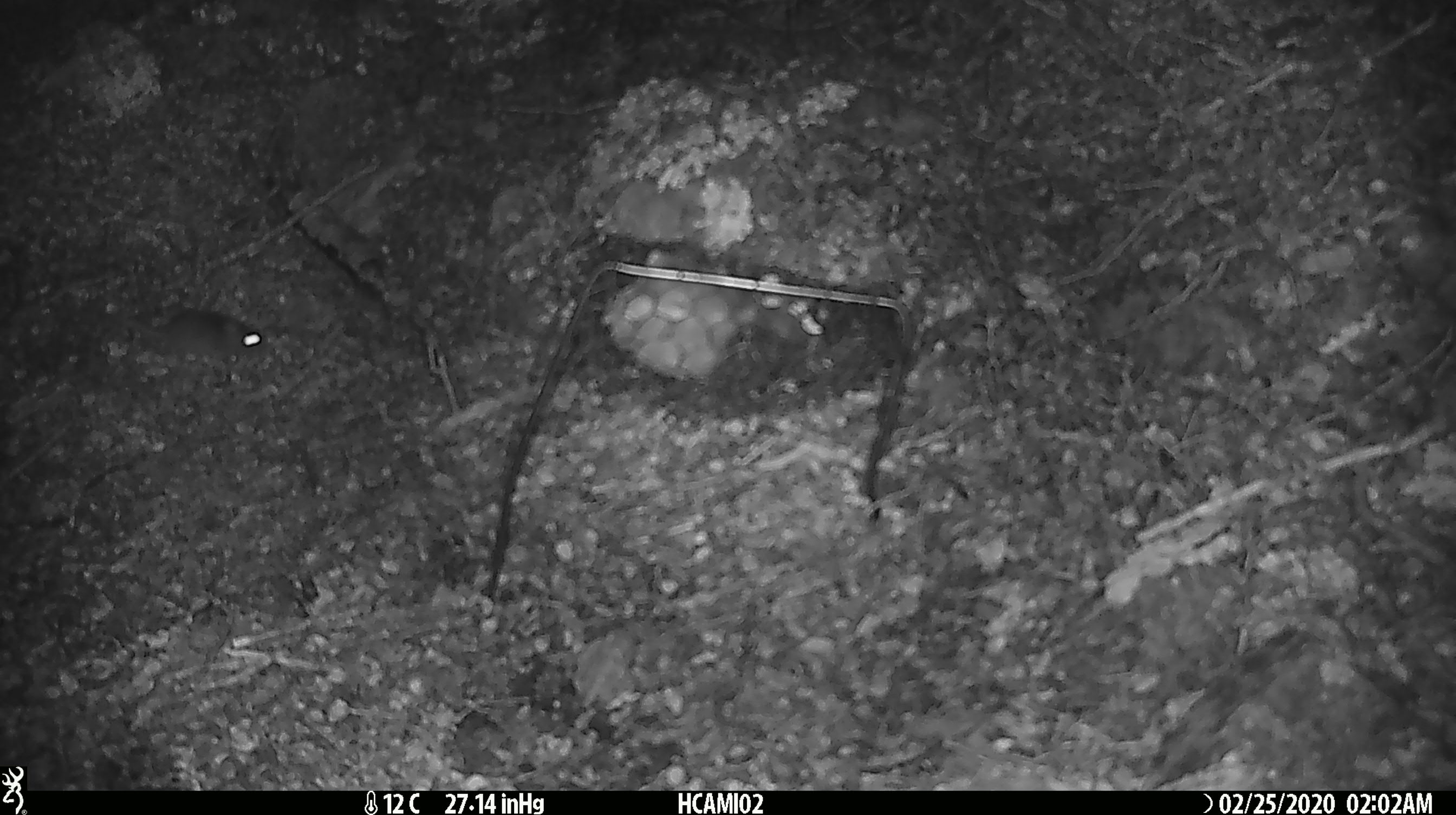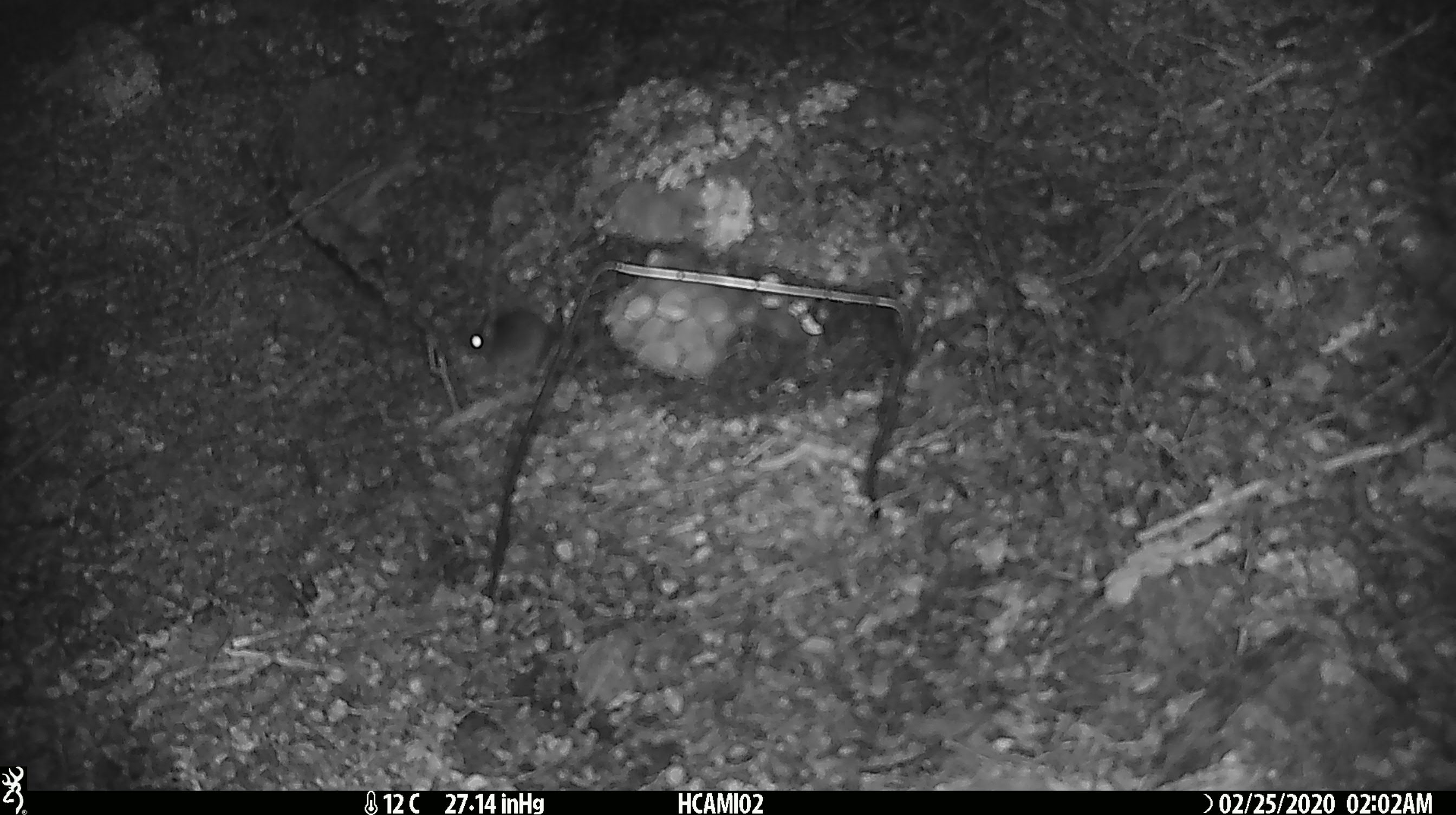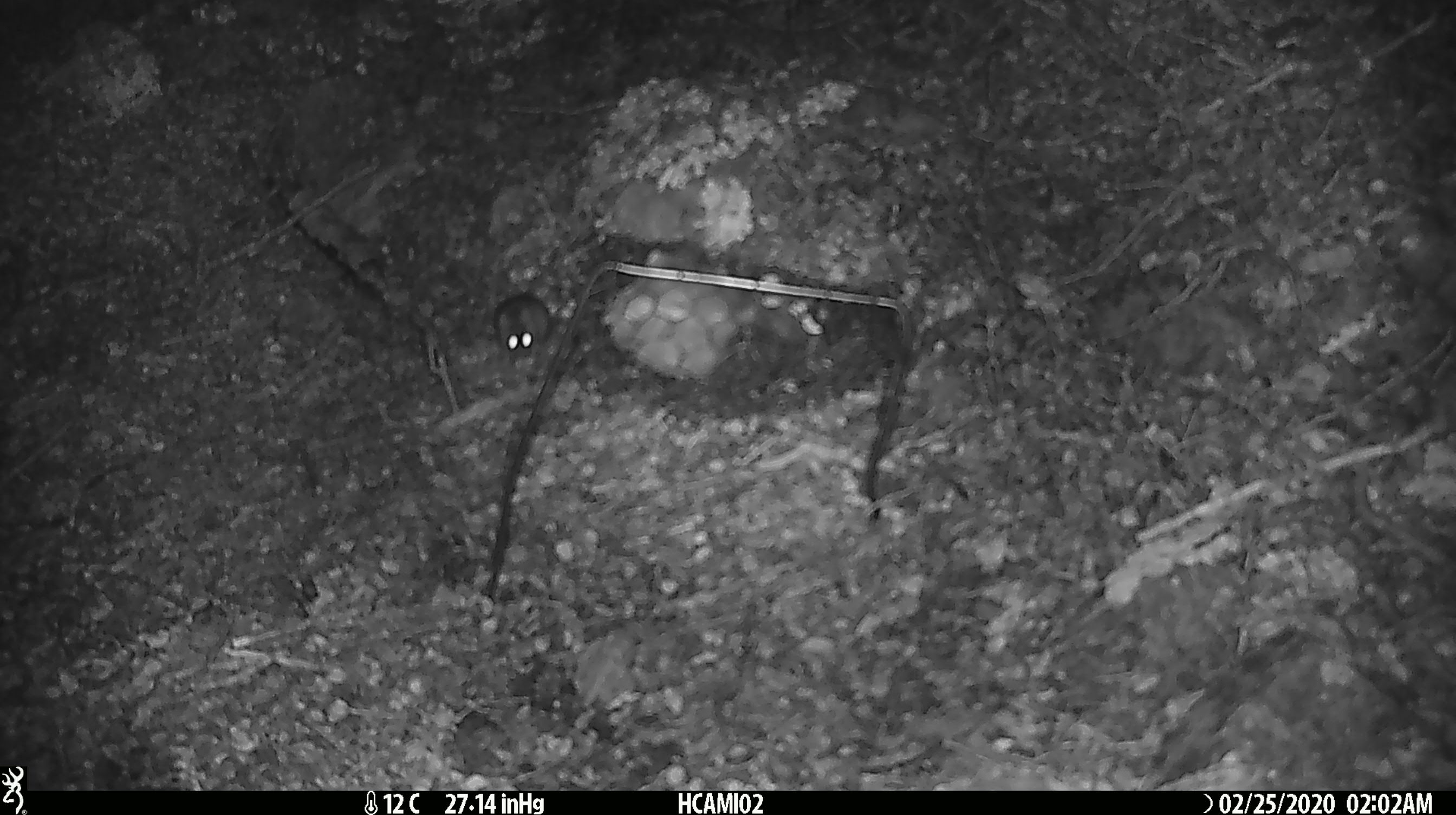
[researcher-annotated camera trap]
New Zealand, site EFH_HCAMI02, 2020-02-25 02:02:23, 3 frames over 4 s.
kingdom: Animalia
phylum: Chordata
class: Mammalia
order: Rodentia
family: Muridae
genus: Mus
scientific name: Mus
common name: mouse